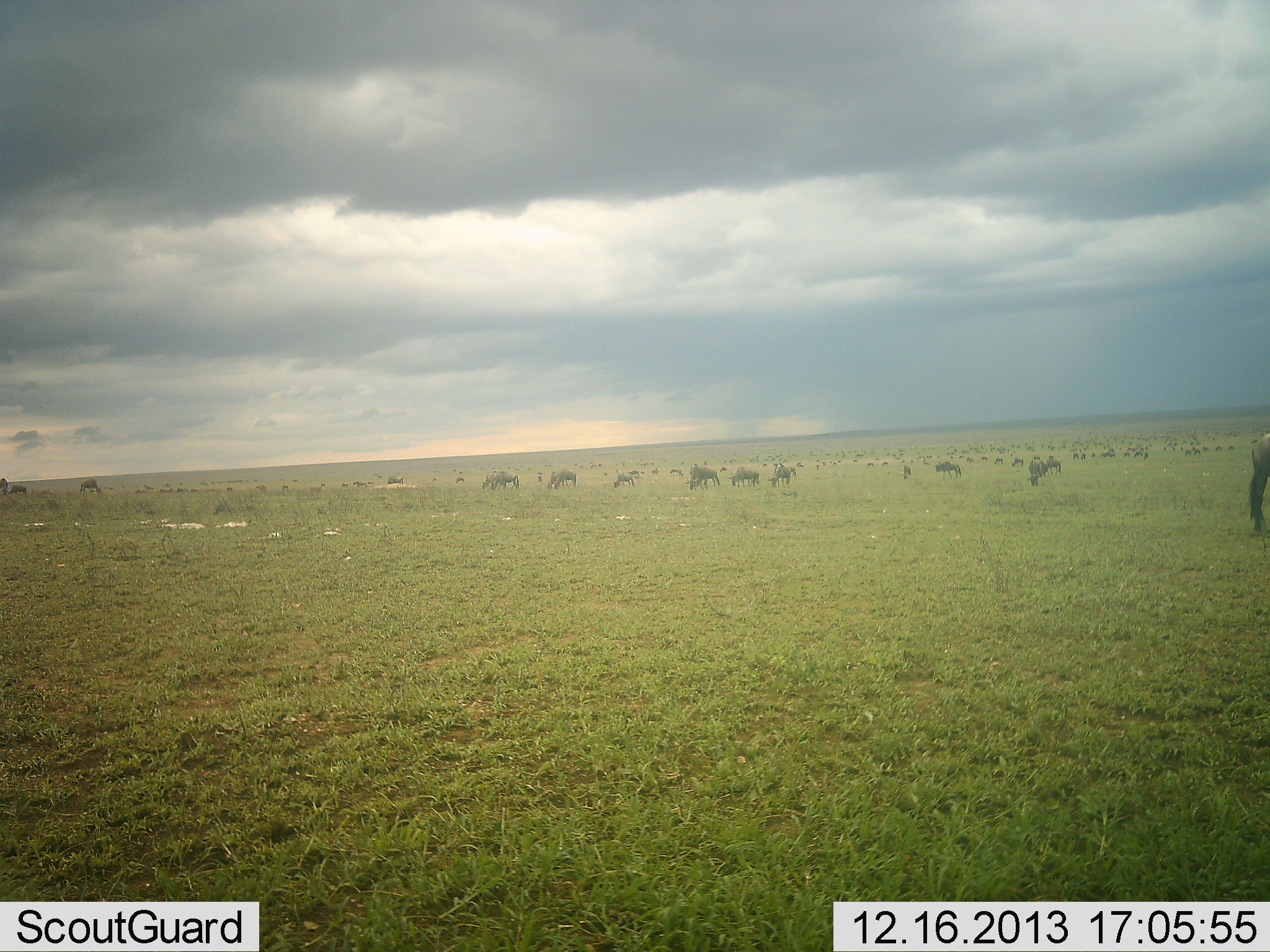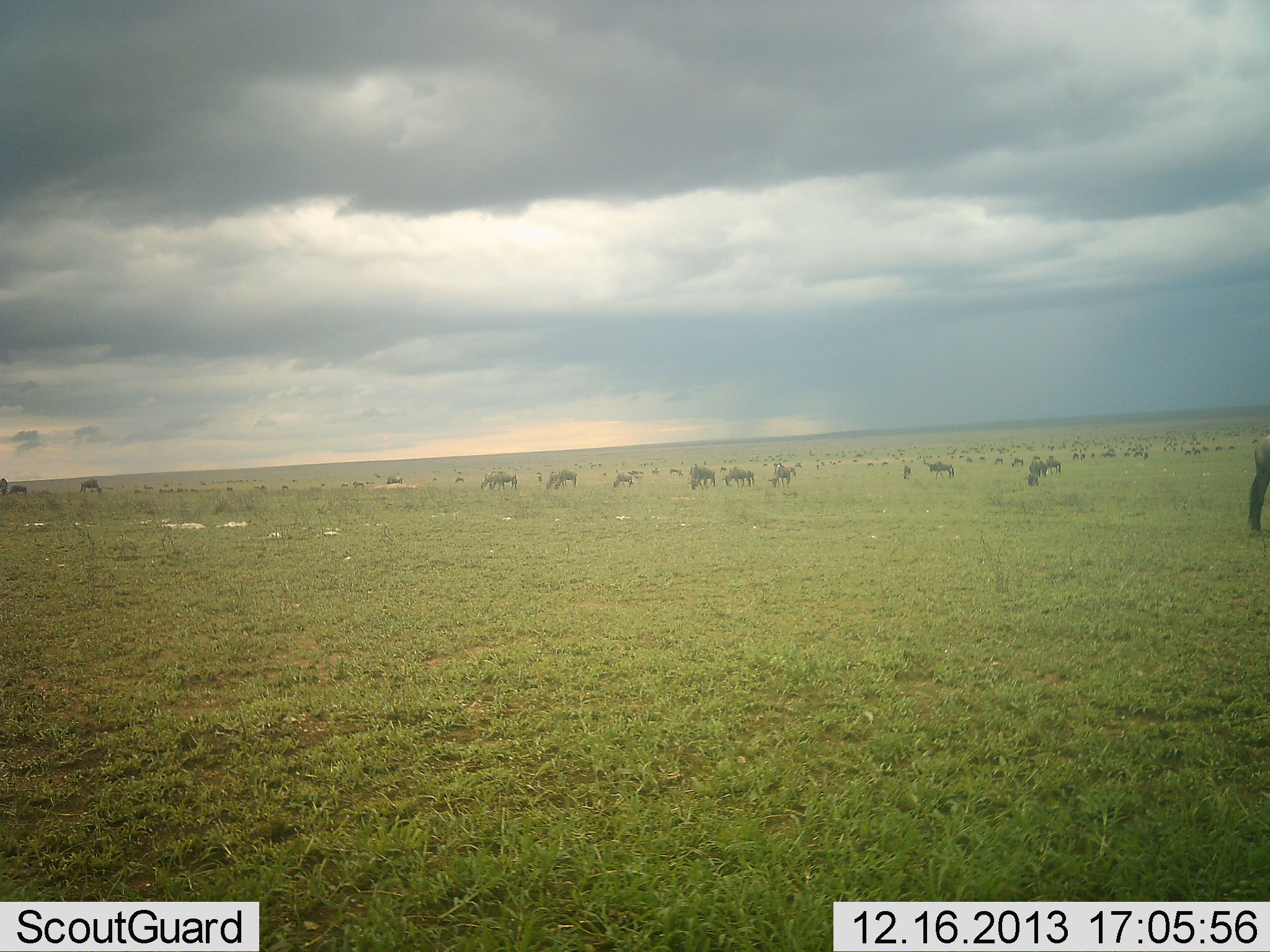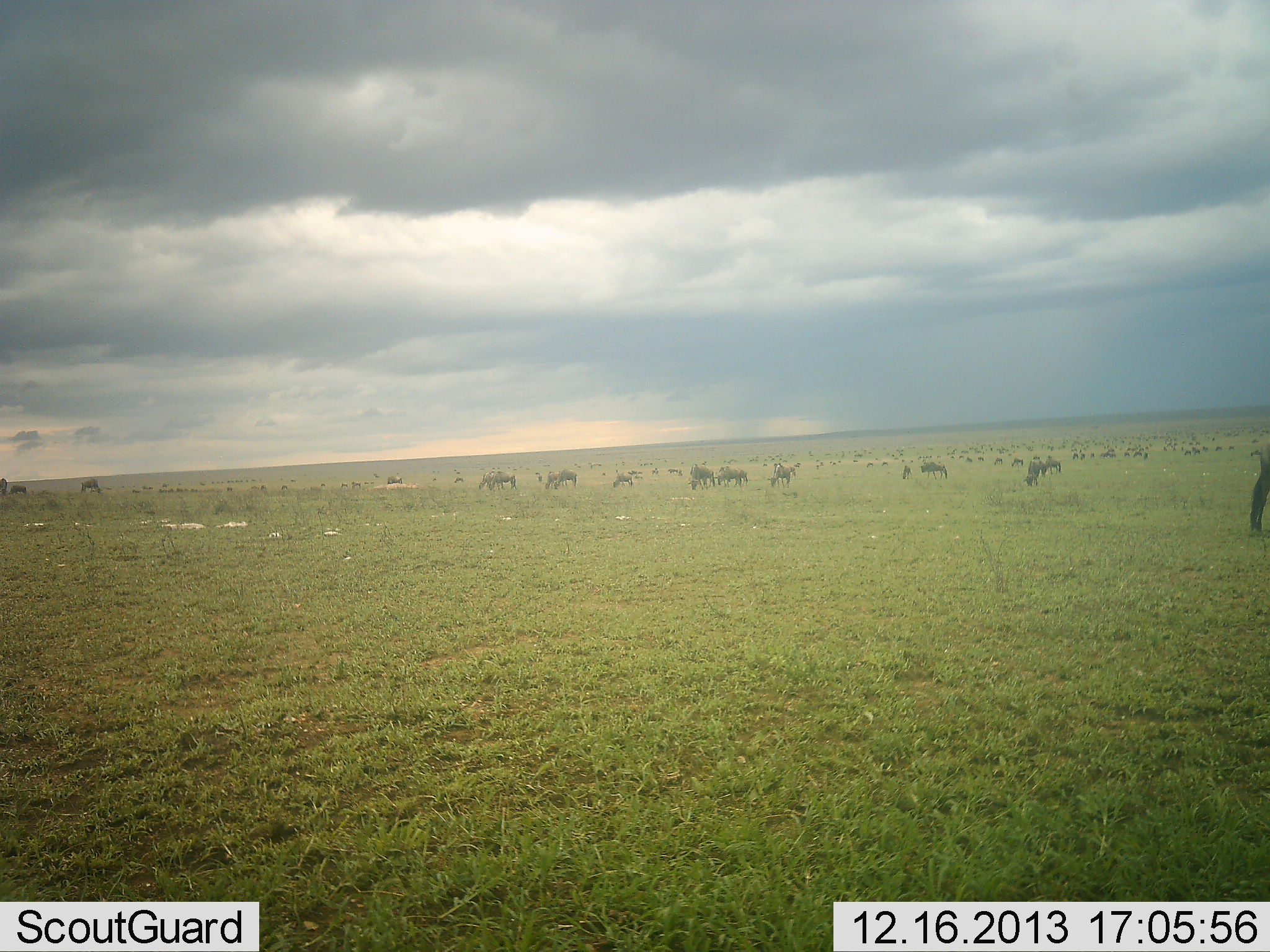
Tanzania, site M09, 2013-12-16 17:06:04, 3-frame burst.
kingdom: Animalia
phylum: Chordata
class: Mammalia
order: Artiodactyla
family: Bovidae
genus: Connochaetes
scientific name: Connochaetes taurinus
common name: blue wildebeest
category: wildebeest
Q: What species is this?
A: Wildebeest (blue wildebeest) (Connochaetes taurinus).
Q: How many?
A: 51+.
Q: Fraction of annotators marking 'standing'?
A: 40%.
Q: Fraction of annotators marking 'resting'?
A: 10%.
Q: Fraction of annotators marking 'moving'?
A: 20%.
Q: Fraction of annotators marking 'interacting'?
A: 0%.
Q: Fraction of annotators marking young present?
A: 10%.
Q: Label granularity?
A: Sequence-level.